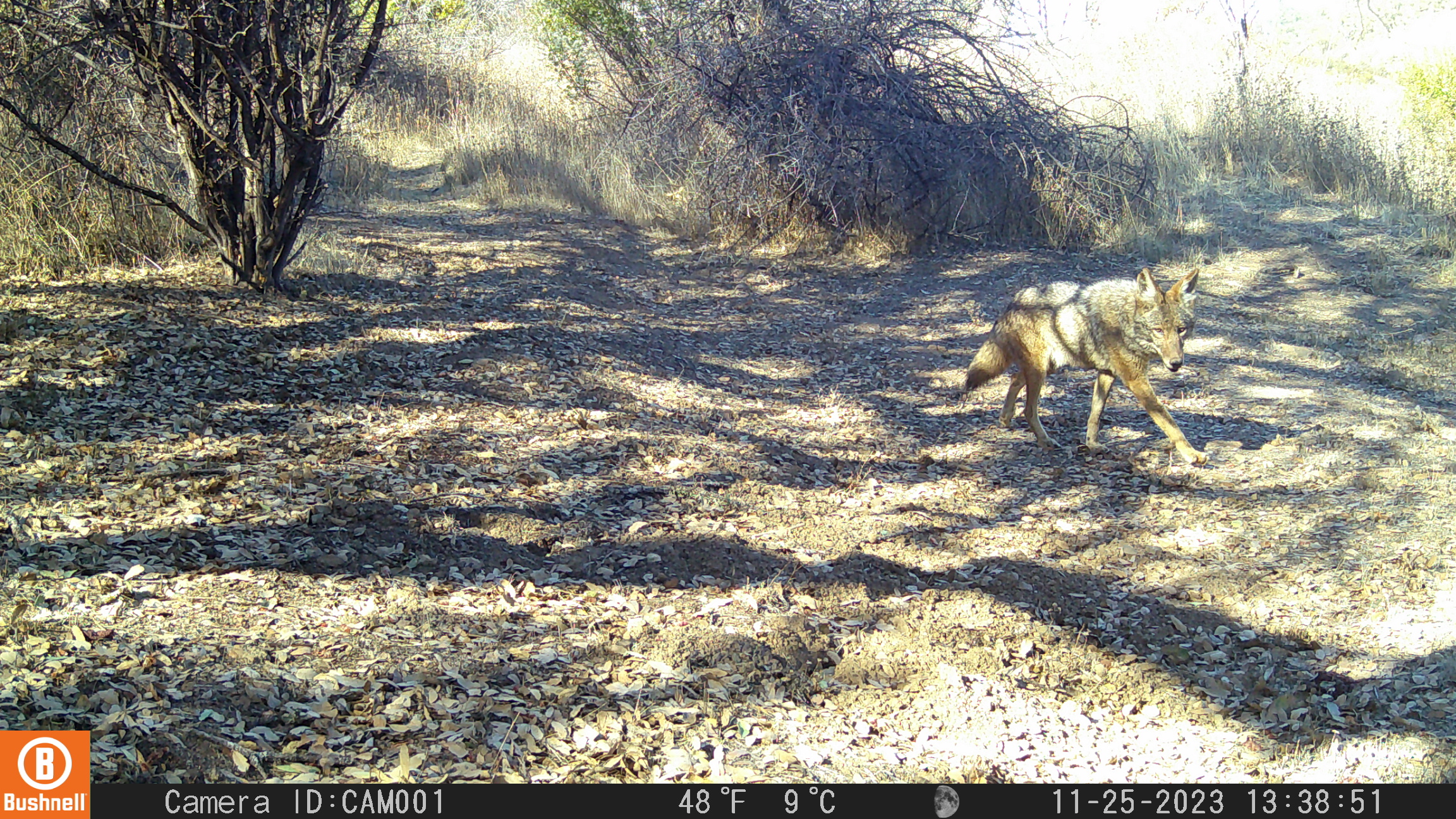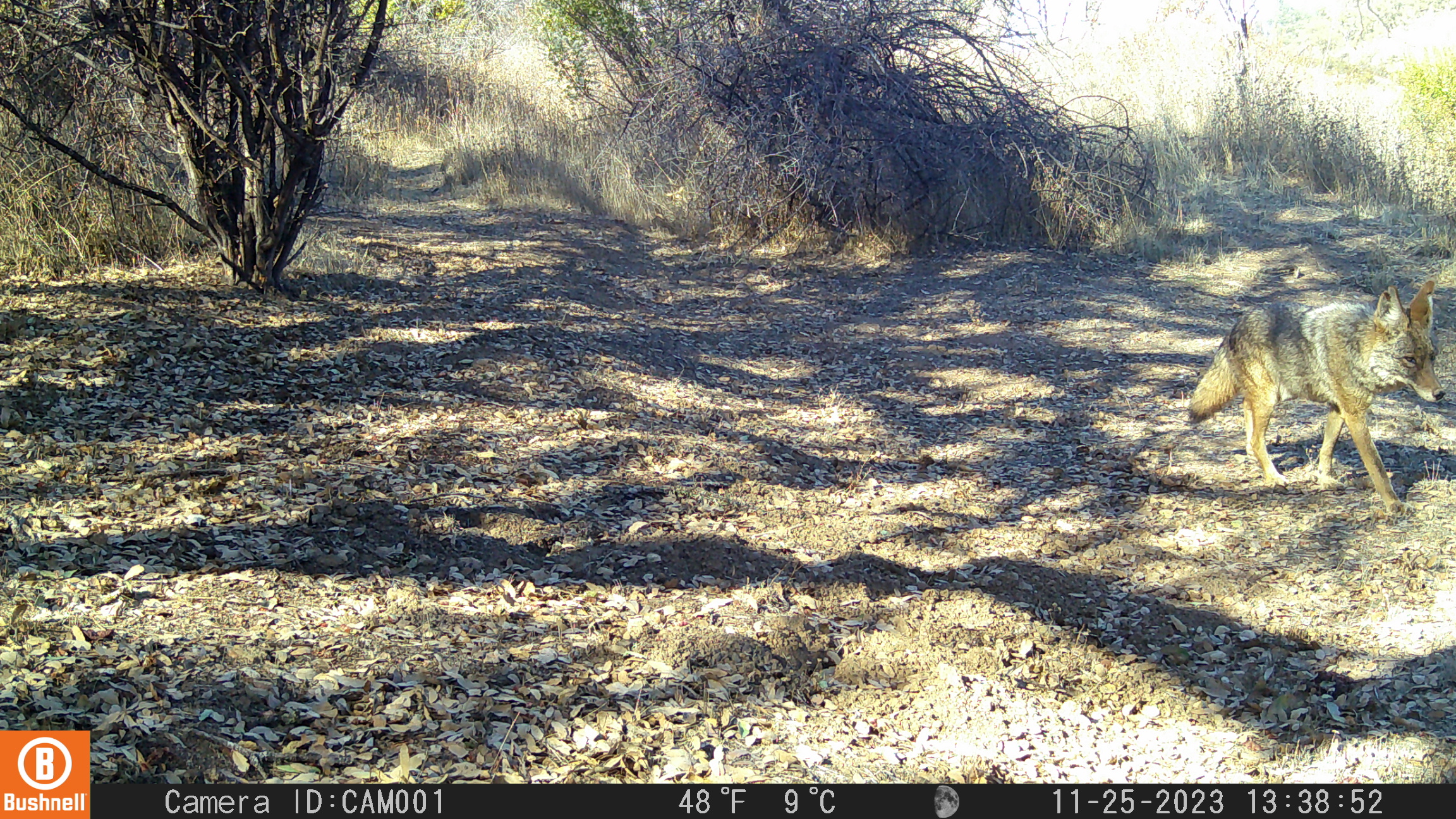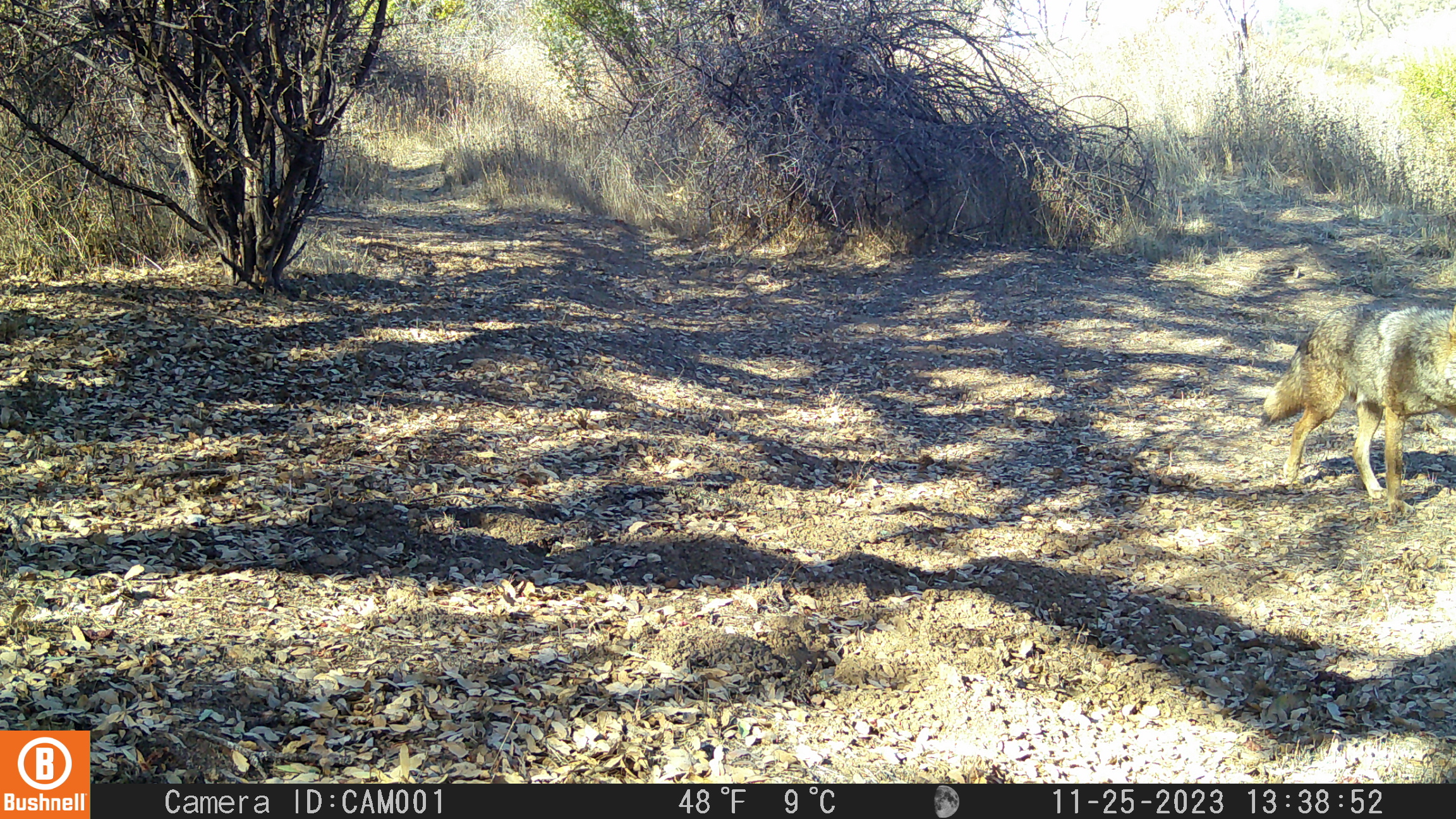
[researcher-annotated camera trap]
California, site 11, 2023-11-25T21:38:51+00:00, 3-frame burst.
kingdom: Animalia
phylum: Chordata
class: Mammalia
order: Carnivora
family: Canidae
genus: Canis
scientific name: Canis latrans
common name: coyote